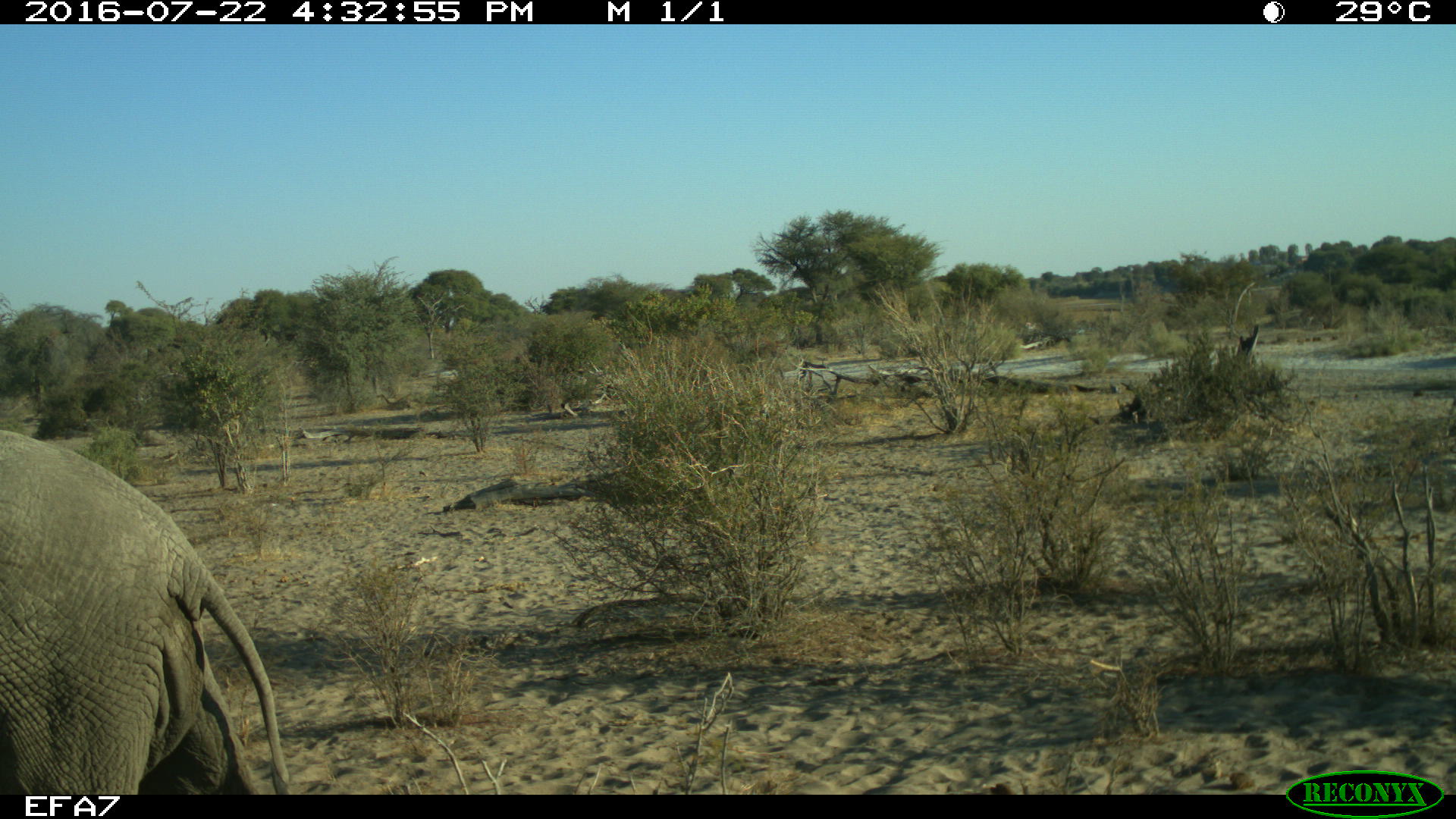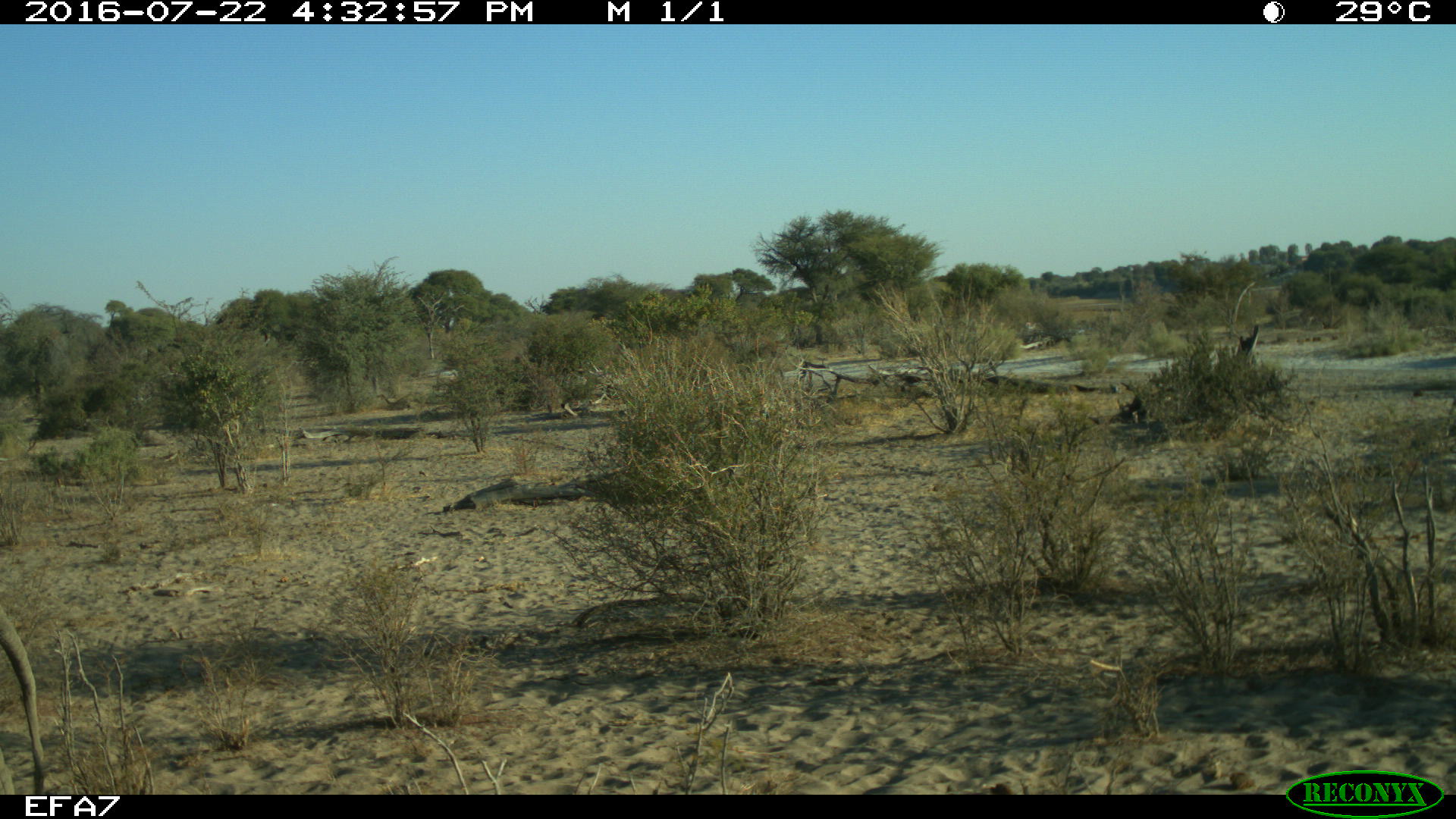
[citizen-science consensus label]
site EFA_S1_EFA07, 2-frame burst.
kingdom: Animalia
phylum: Chordata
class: Mammalia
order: Proboscidea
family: Elephantidae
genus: Loxodonta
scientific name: Loxodonta africana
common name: african bush elephant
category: elephant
Elephant (african bush elephant) (Loxodonta africana), count 1. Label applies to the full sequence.